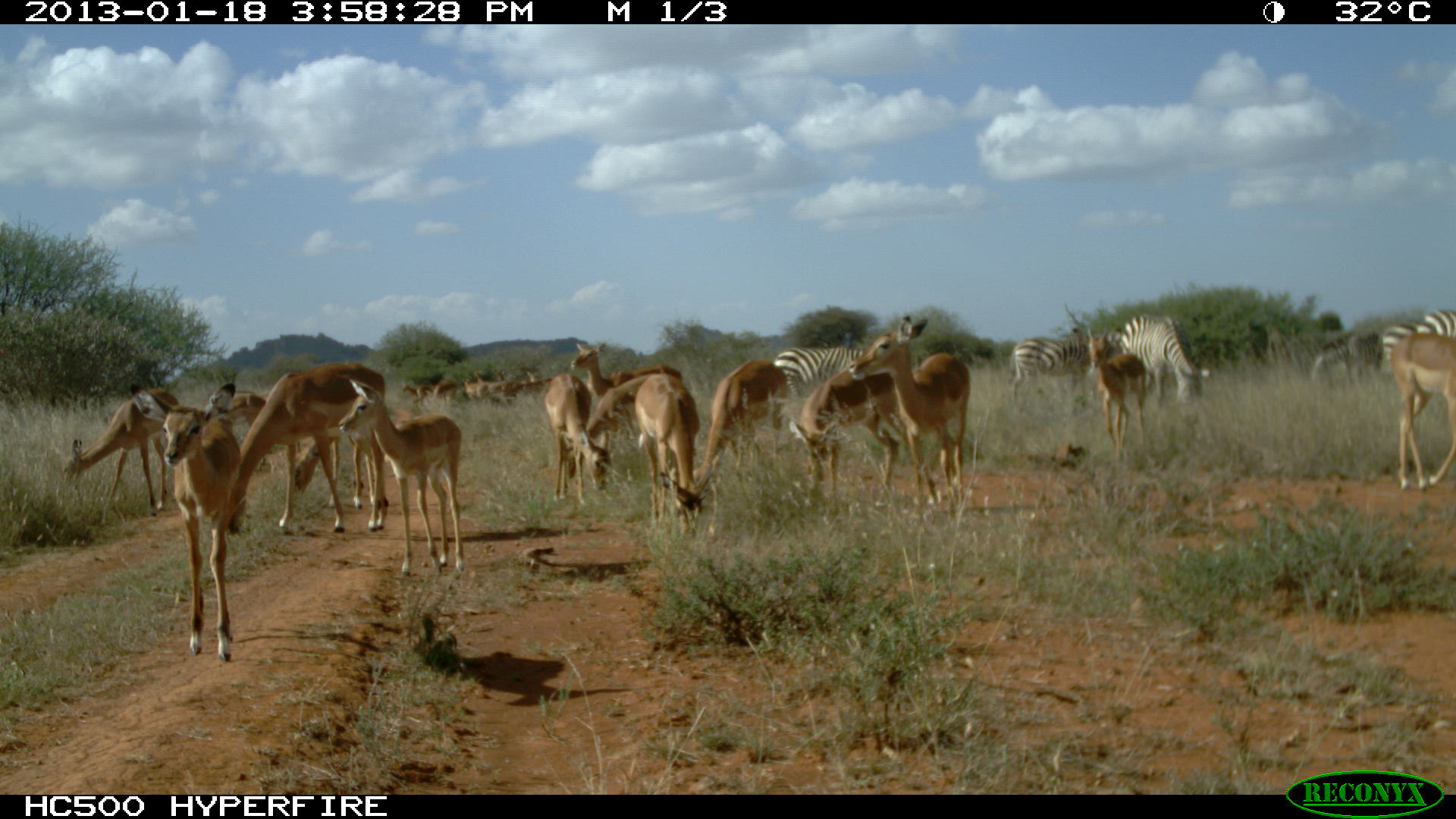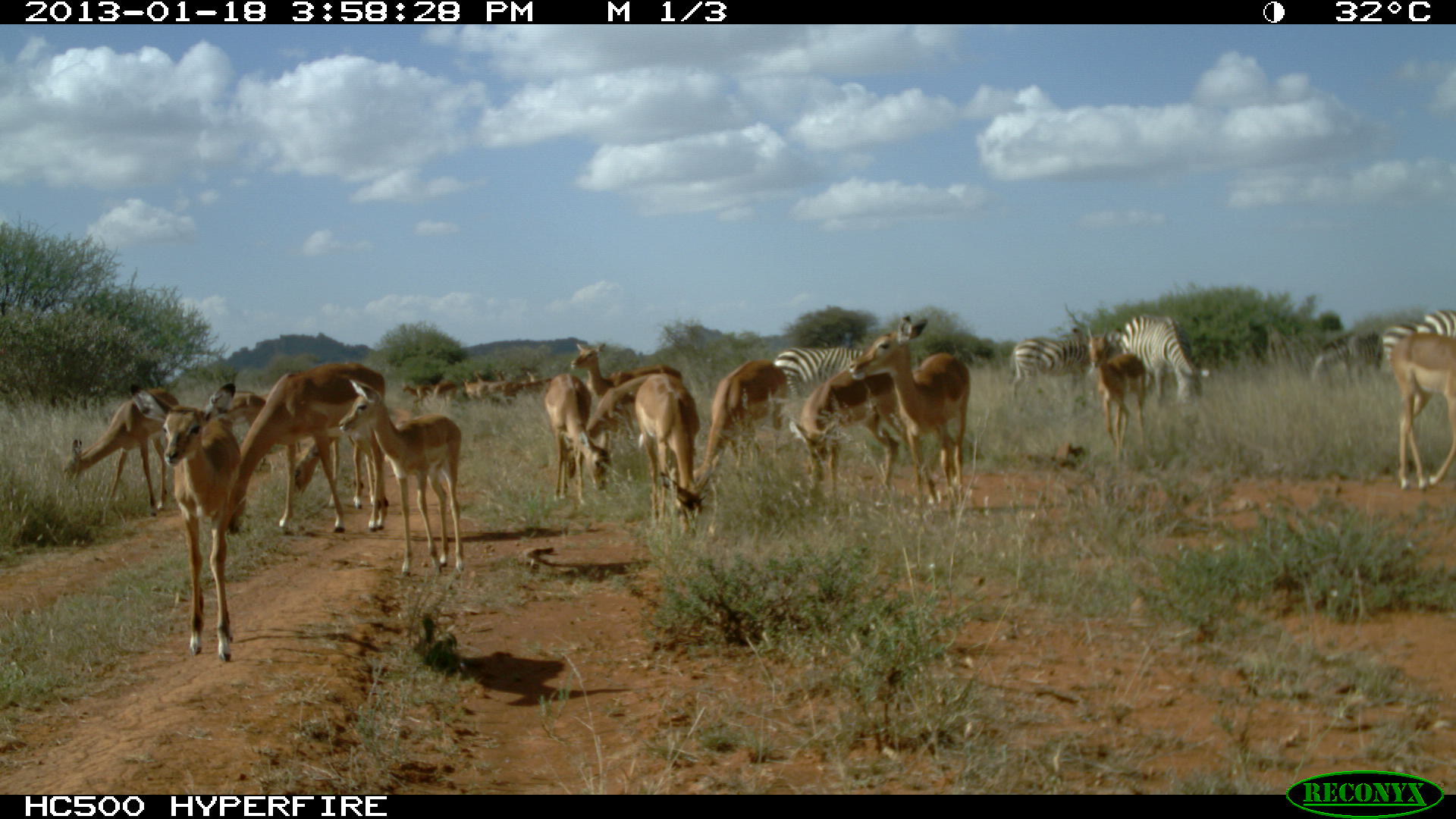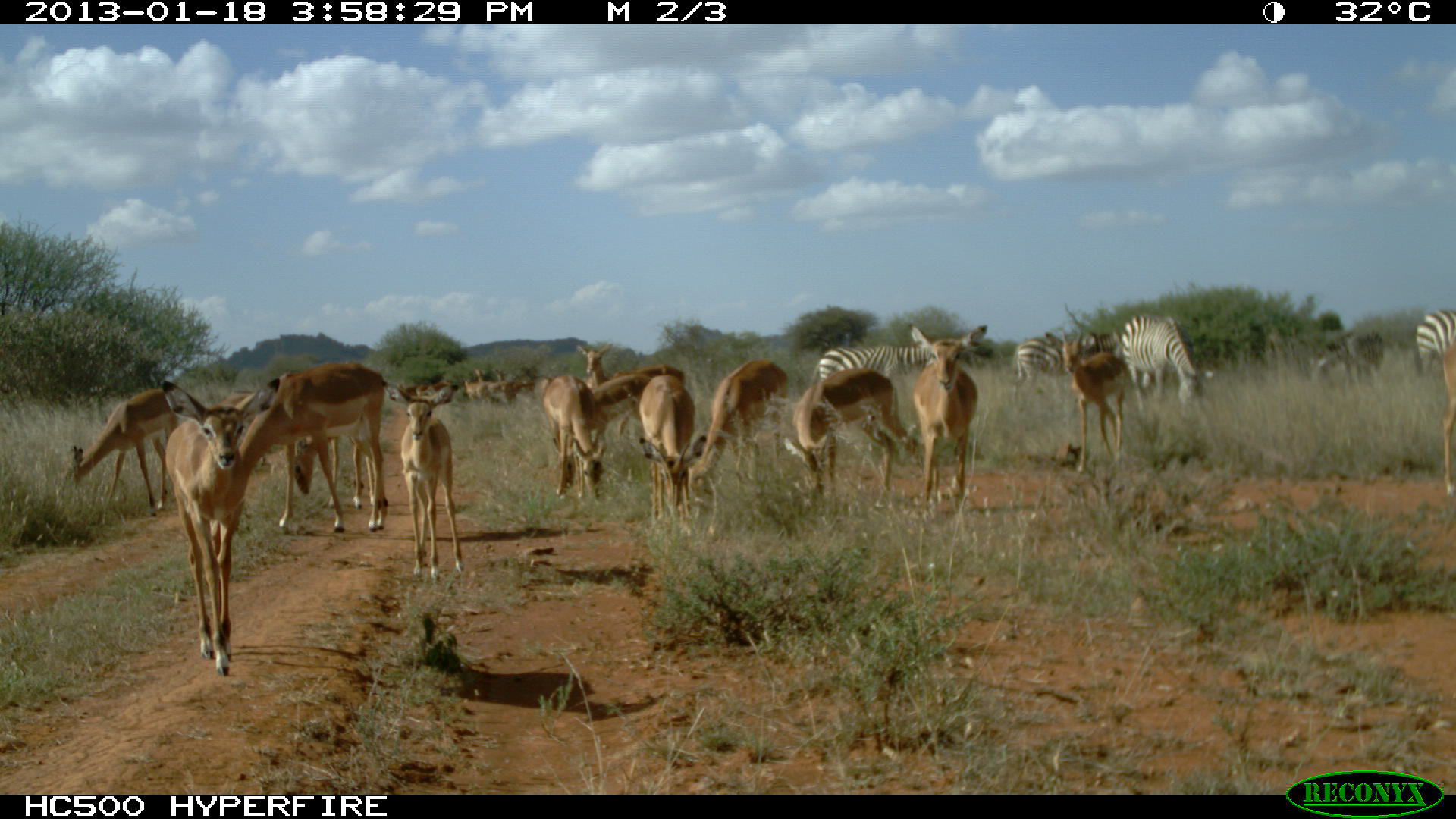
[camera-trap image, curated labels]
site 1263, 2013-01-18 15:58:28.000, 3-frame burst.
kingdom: Animalia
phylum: Chordata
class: Mammalia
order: Artiodactyla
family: Bovidae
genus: Aepyceros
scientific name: Aepyceros melampus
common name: impala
Aepyceros melampus (impala), count 18.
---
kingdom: Animalia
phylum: Chordata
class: Mammalia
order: Perissodactyla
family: Equidae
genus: Equus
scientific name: Equus quagga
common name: plains zebra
Equus quagga (plains zebra), count 5.